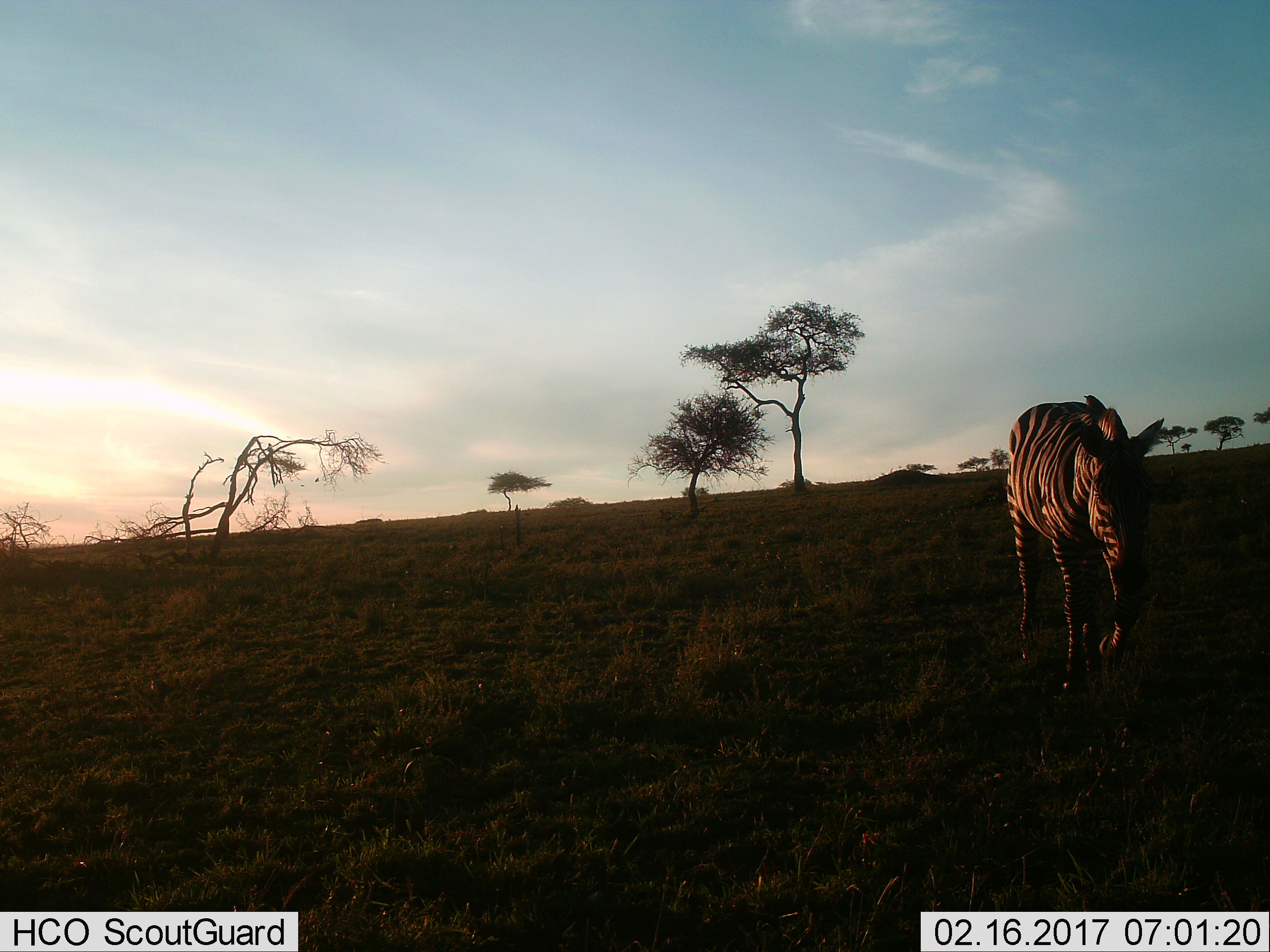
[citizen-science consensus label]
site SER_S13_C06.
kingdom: Animalia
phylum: Chordata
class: Mammalia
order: Perissodactyla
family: Equidae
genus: Equus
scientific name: Equus quagga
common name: plains zebra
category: zebraplains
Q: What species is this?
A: Zebraplains (plains zebra) (Equus quagga).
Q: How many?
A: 1.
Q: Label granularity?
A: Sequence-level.